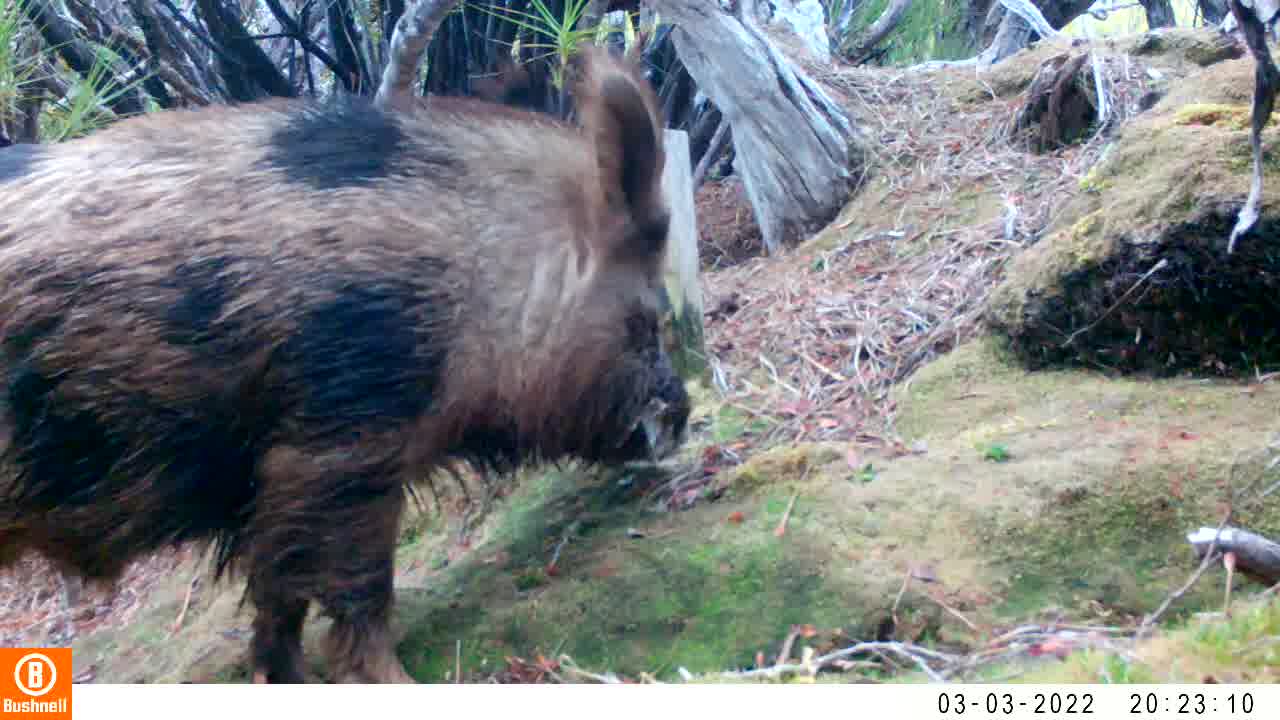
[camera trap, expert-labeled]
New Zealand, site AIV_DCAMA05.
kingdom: Animalia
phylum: Chordata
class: Mammalia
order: Artiodactyla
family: Suidae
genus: Sus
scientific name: Sus scrofa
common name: pig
Pig (Sus scrofa).